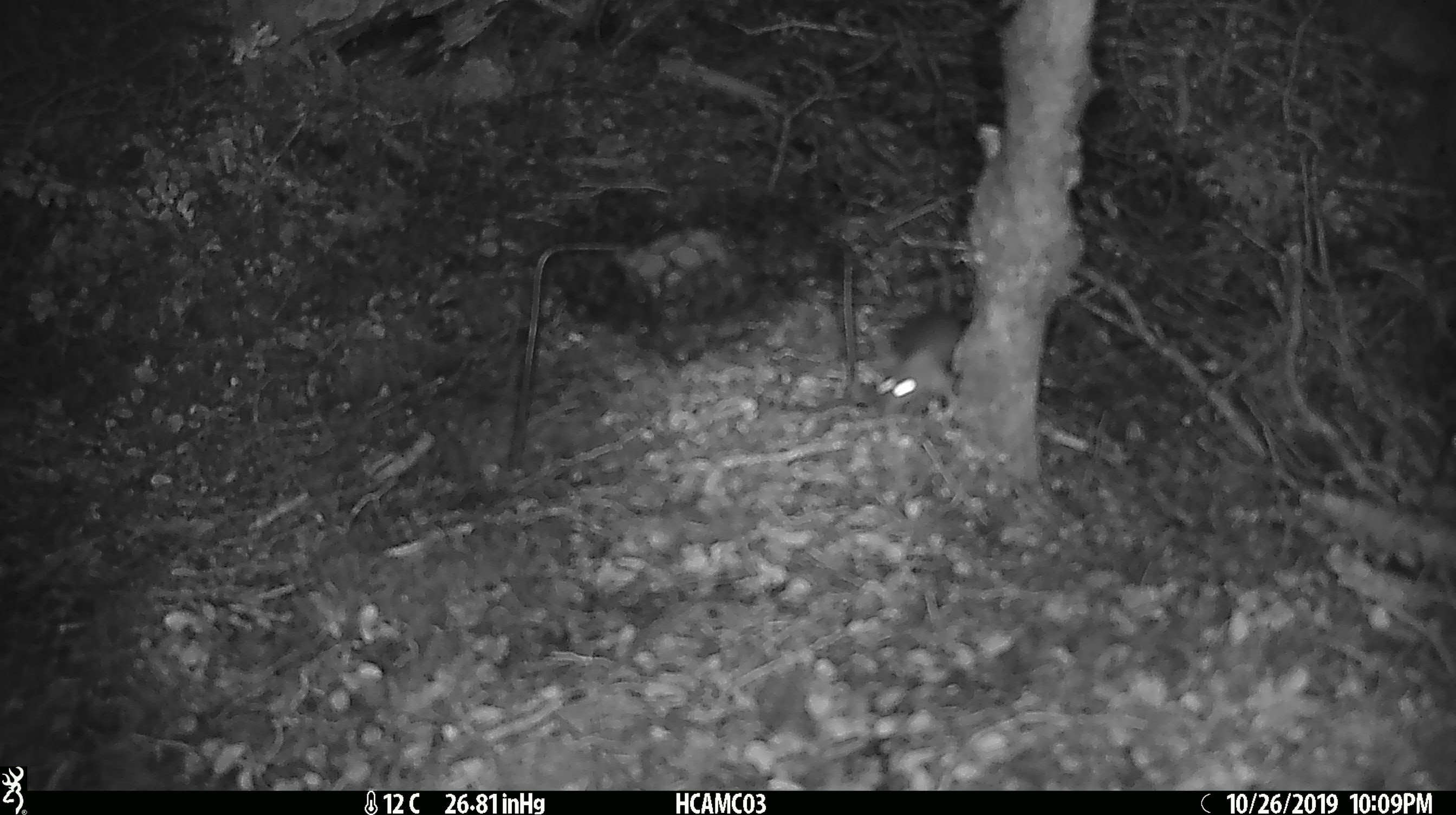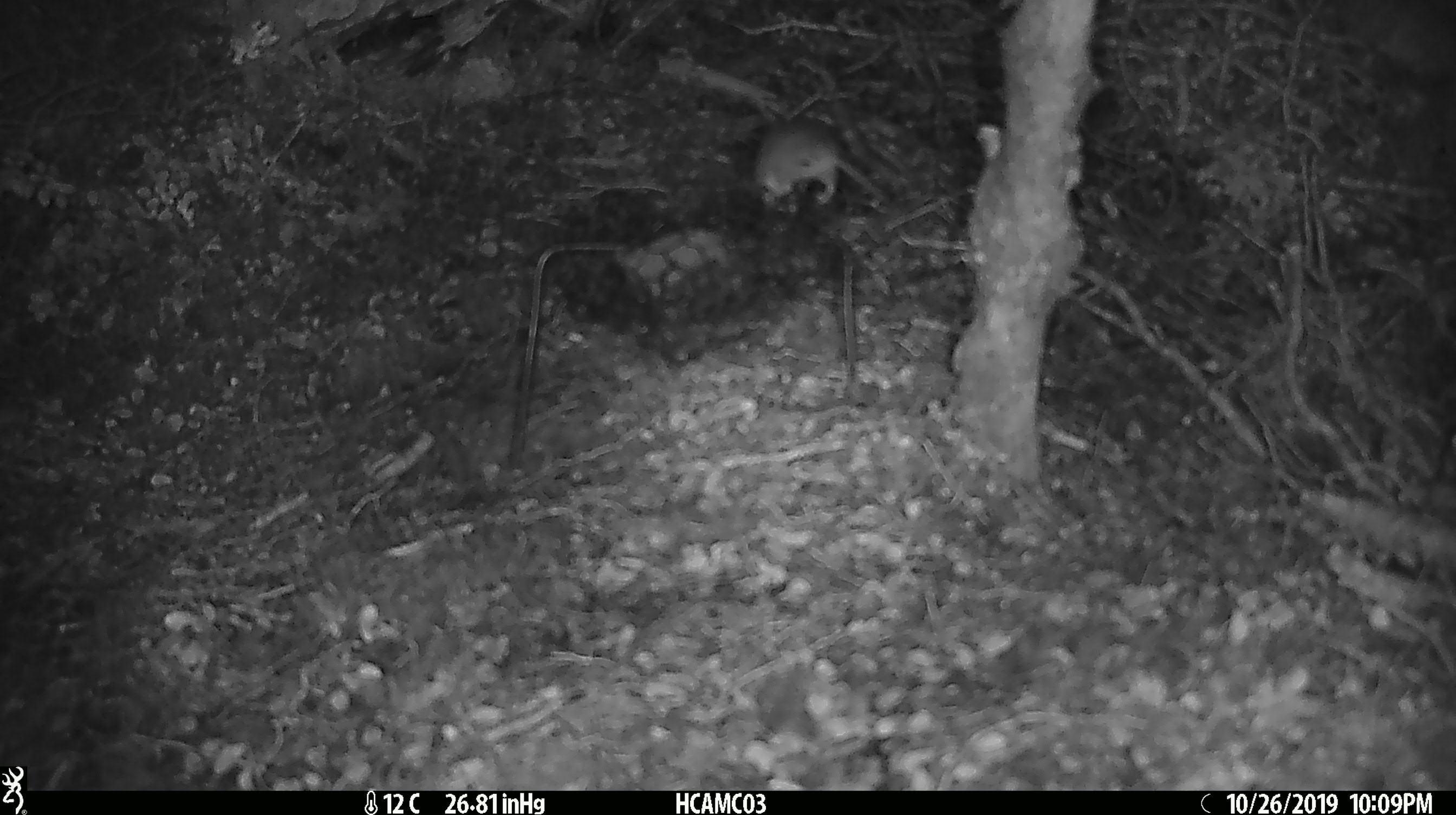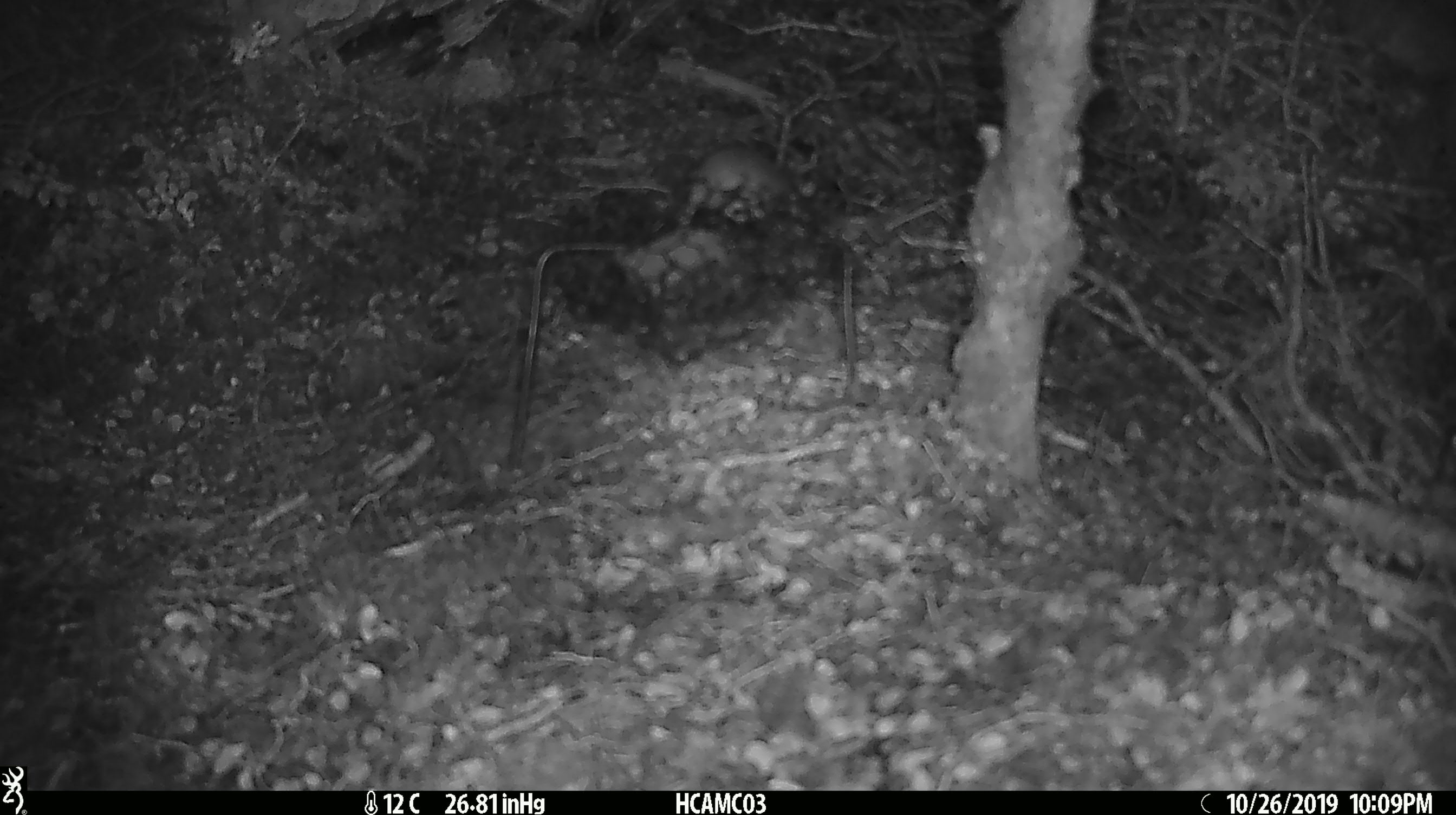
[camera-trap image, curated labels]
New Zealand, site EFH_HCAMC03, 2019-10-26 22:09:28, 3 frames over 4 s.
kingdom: Animalia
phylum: Chordata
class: Mammalia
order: Rodentia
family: Muridae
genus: Mus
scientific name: Mus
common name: mouse